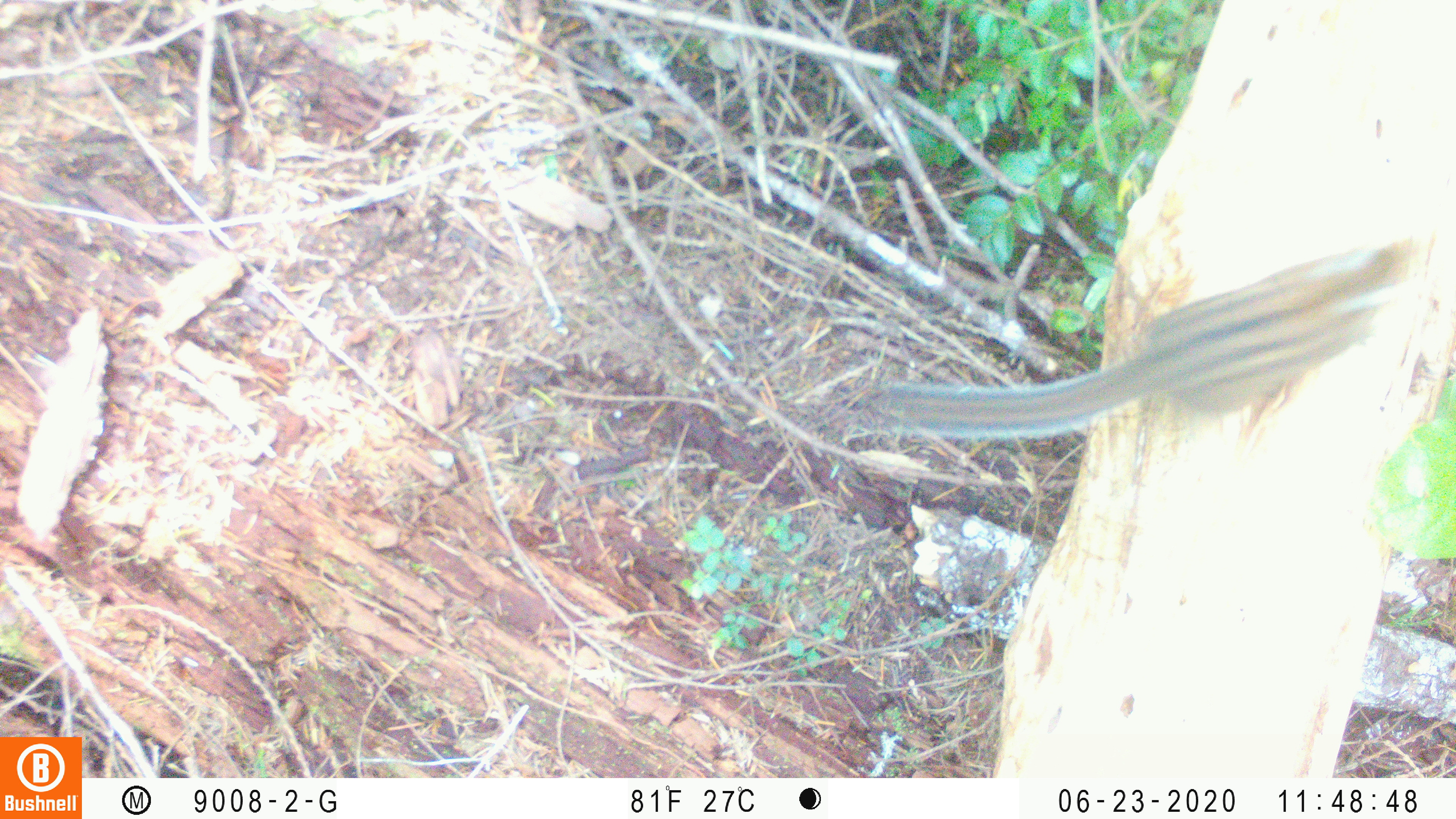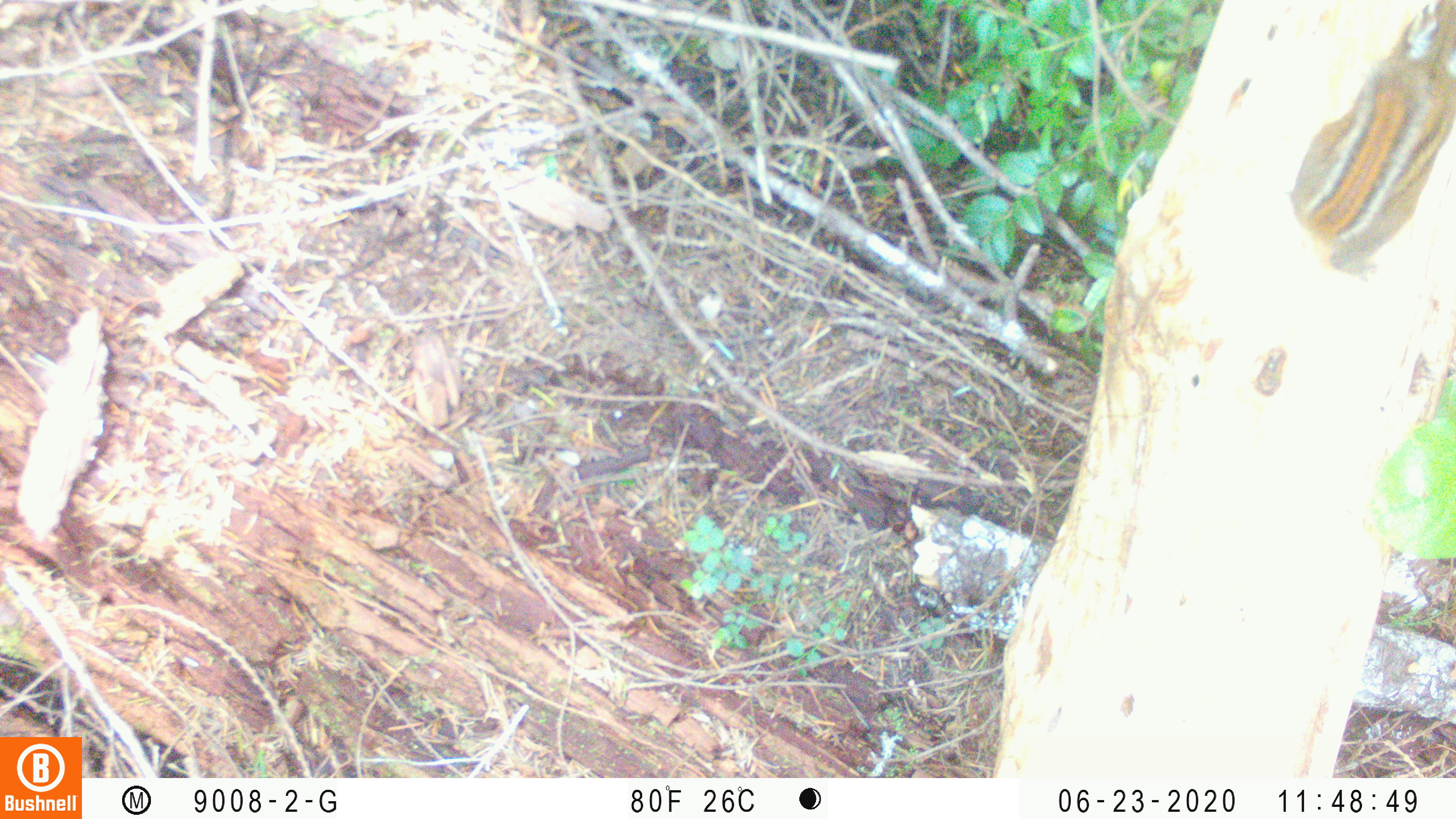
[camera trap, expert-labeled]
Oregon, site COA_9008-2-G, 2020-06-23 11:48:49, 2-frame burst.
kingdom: Animalia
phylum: Chordata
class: Mammalia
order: Rodentia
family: Sciuridae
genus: Neotamias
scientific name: Neotamias townsendii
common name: townsend's chipmunk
Townsend's chipmunk (Neotamias townsendii).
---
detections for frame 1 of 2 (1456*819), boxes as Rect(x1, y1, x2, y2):
townsend's chipmunk: Rect(869, 228, 1422, 448)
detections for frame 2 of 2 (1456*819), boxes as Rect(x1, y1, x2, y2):
townsend's chipmunk: Rect(1284, 0, 1453, 289)